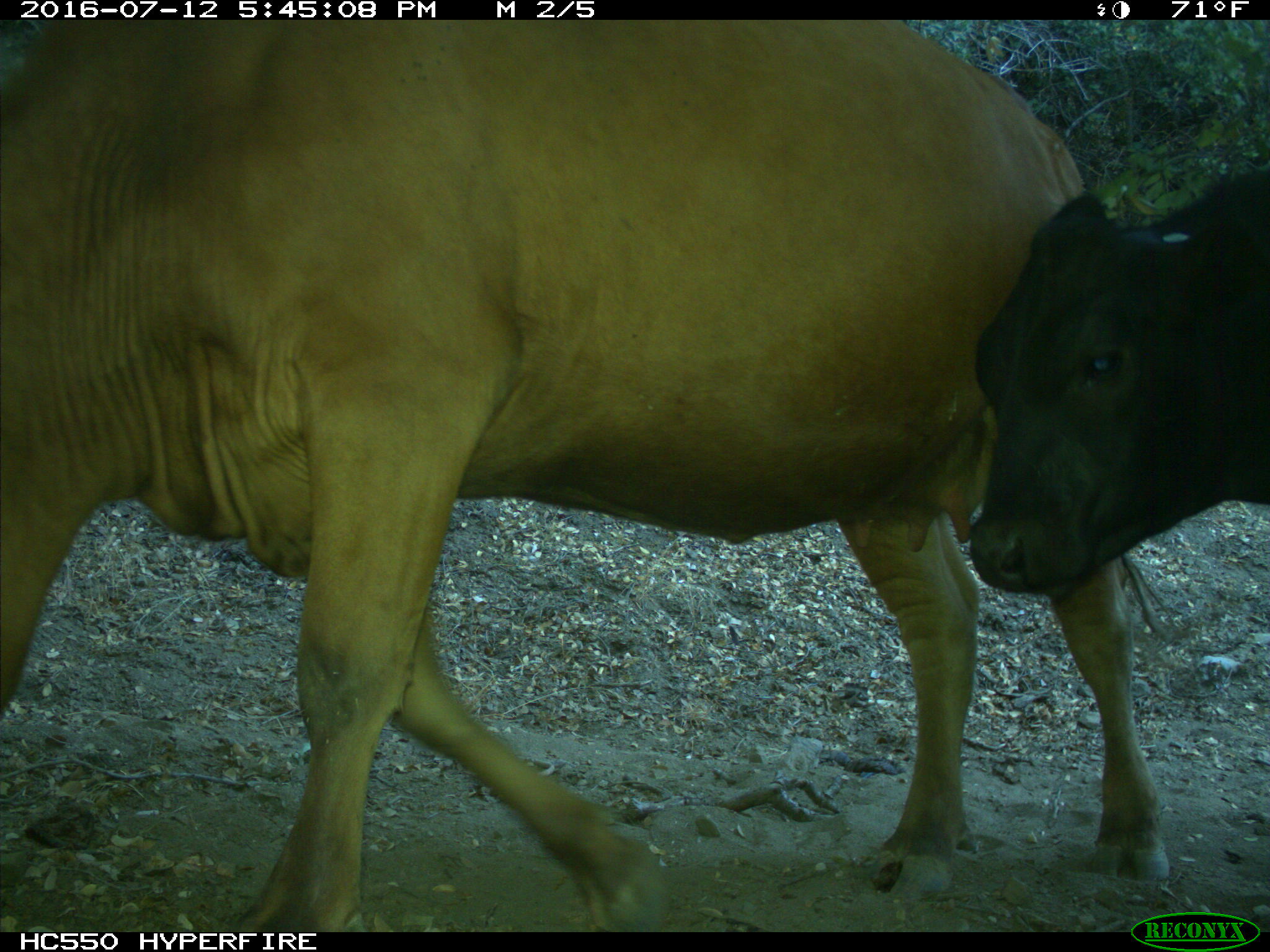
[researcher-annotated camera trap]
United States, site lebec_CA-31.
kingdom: Animalia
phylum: Chordata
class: Mammalia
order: Artiodactyla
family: Bovidae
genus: Bos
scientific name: Bos taurus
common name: domestic cow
Bos taurus (domestic cow).